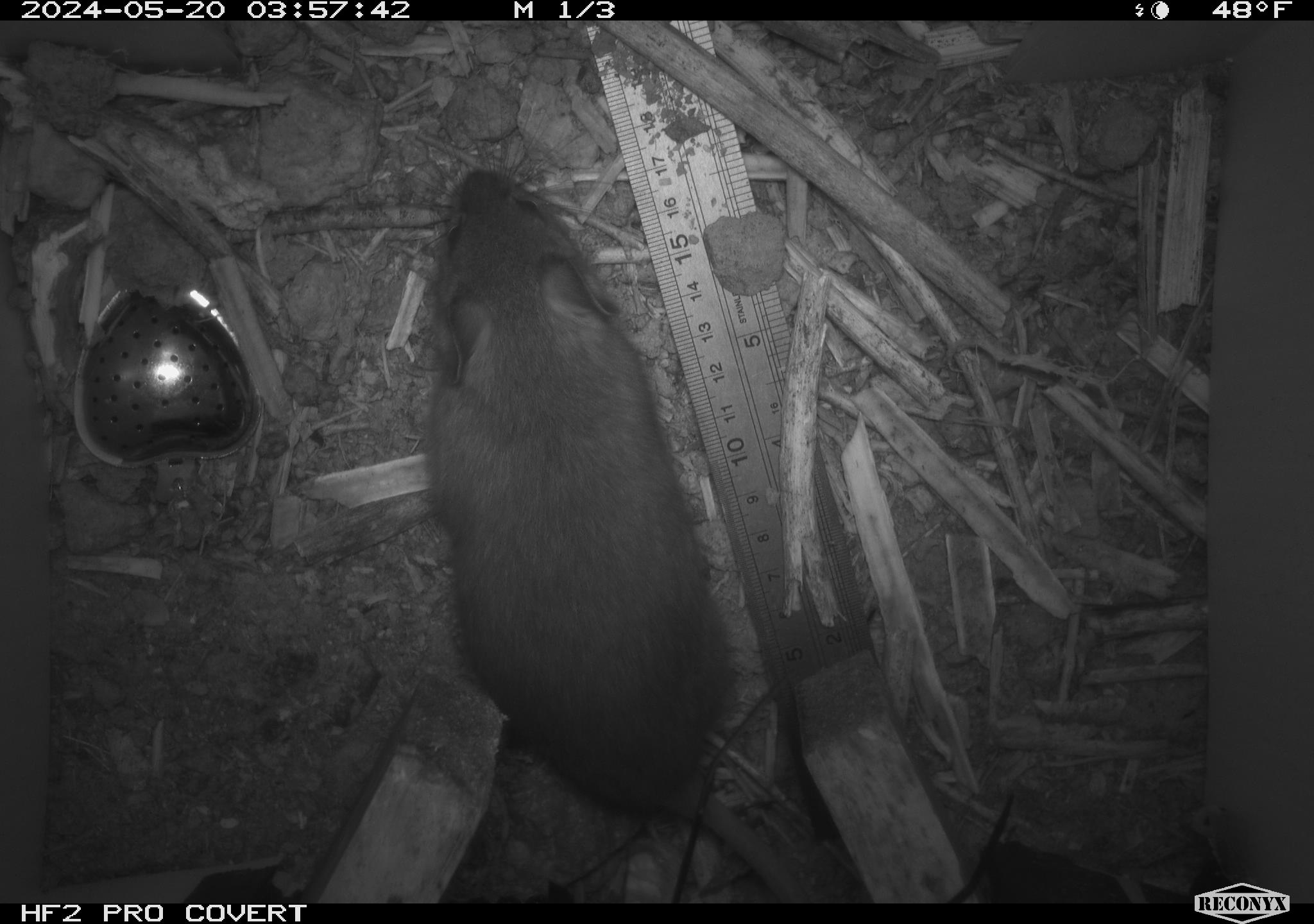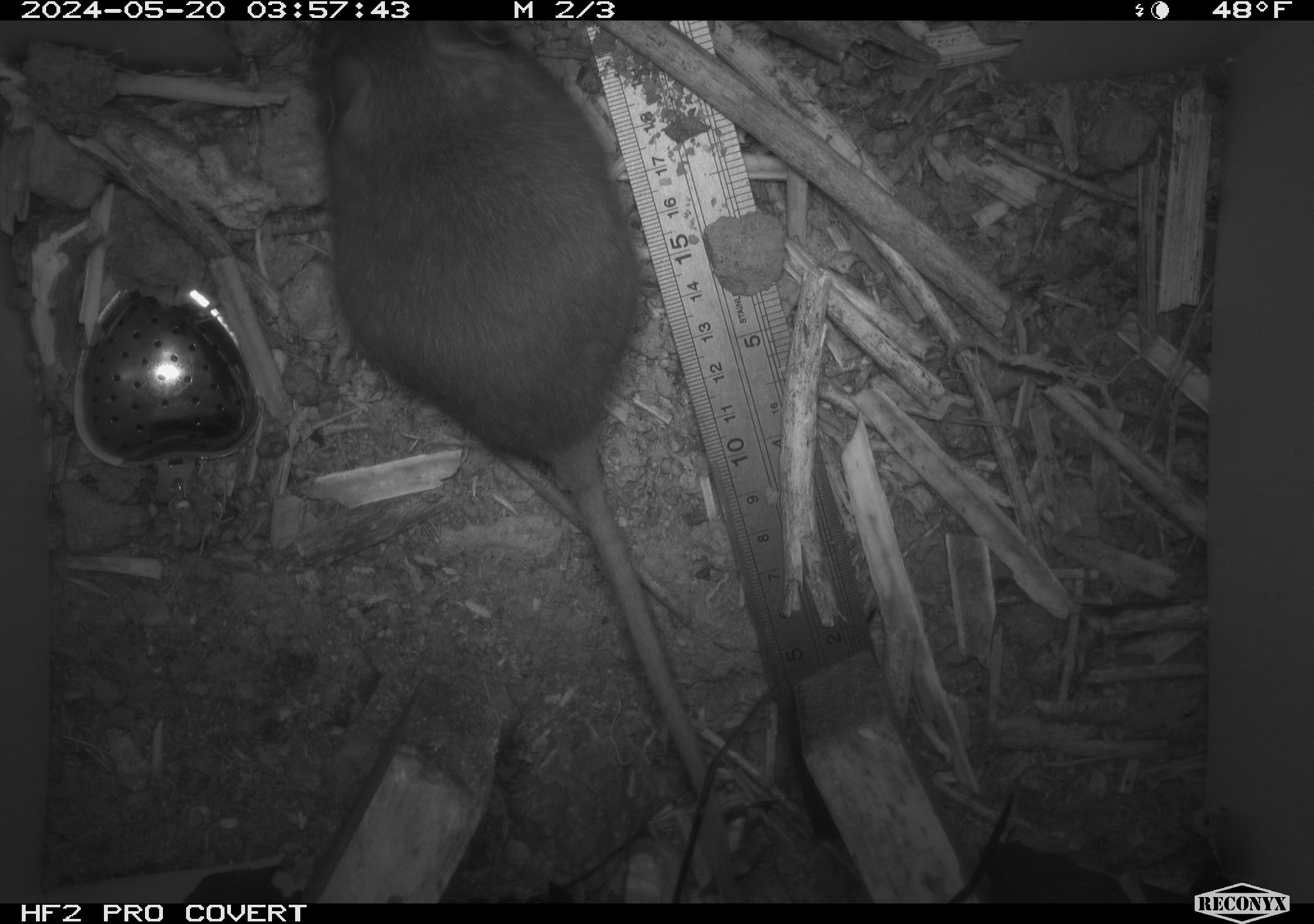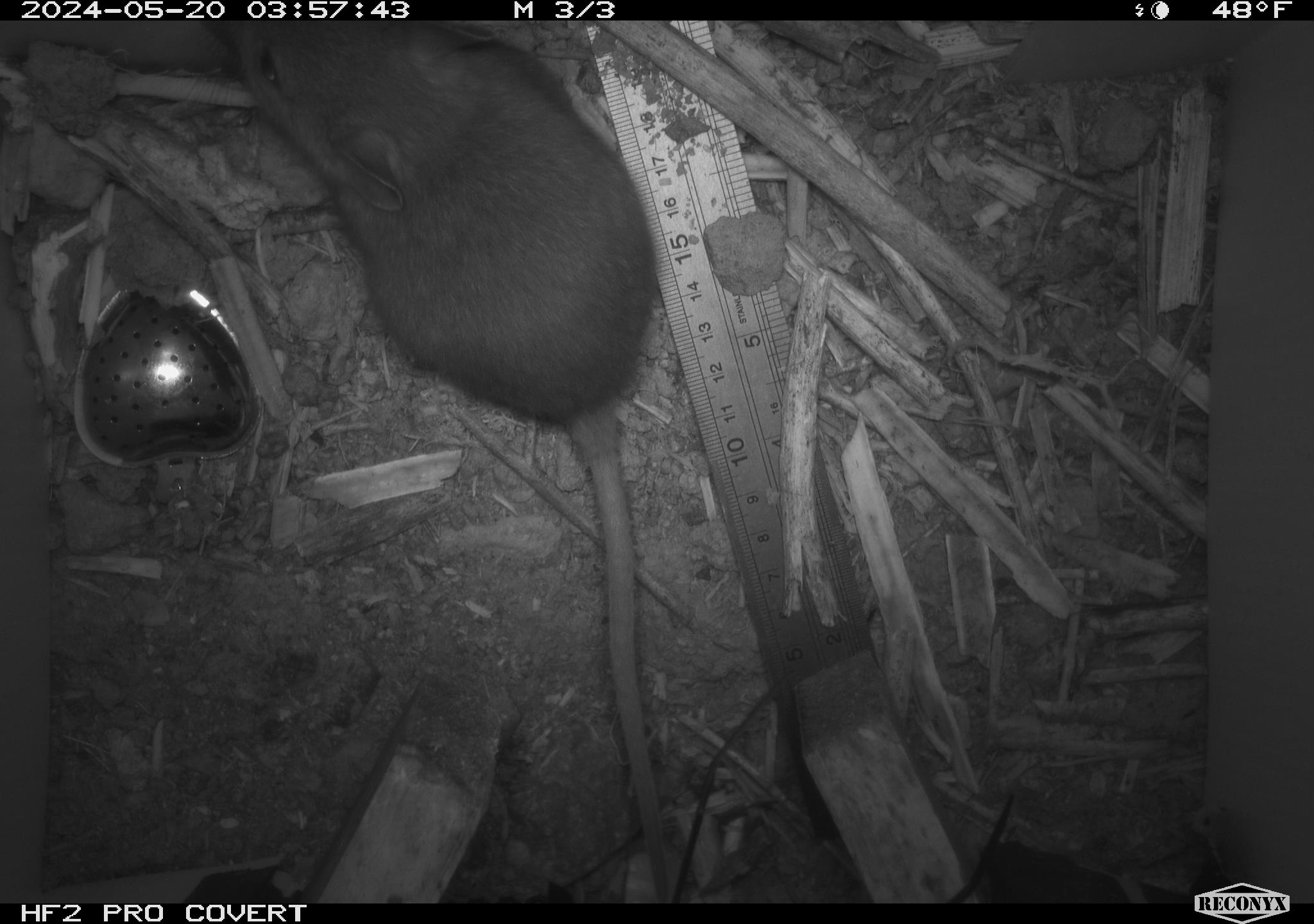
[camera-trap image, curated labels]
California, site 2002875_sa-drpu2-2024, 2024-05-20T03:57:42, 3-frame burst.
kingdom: Animalia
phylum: Chordata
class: Mammalia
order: Rodentia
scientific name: Rodentia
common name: rodent